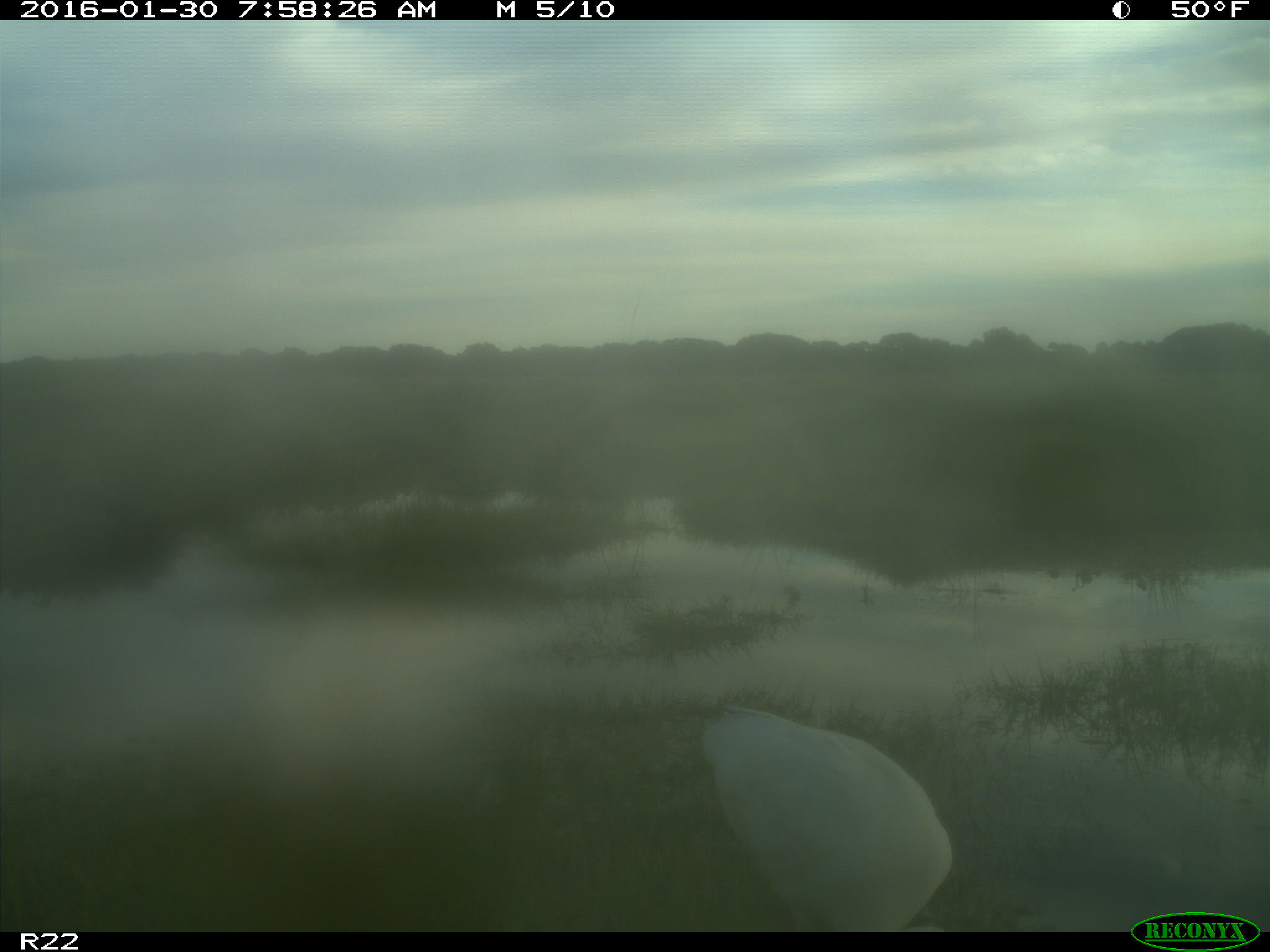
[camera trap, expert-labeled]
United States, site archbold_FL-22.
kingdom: Animalia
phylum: Chordata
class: Aves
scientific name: Aves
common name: birds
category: unidentified bird